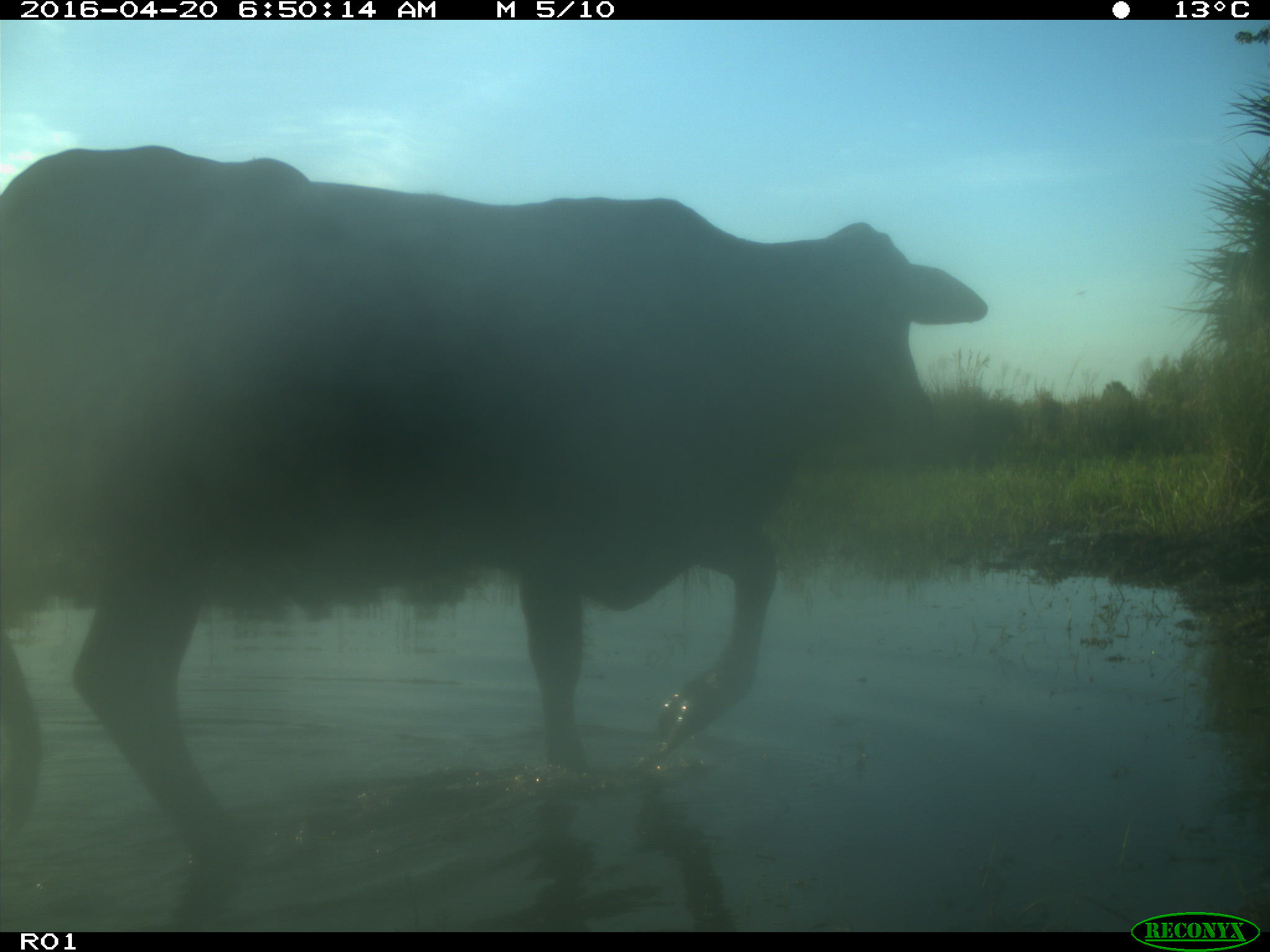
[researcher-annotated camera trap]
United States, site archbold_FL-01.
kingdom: Animalia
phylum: Chordata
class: Mammalia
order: Artiodactyla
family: Bovidae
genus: Bos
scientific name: Bos taurus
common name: domestic cow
Bos taurus (domestic cow).